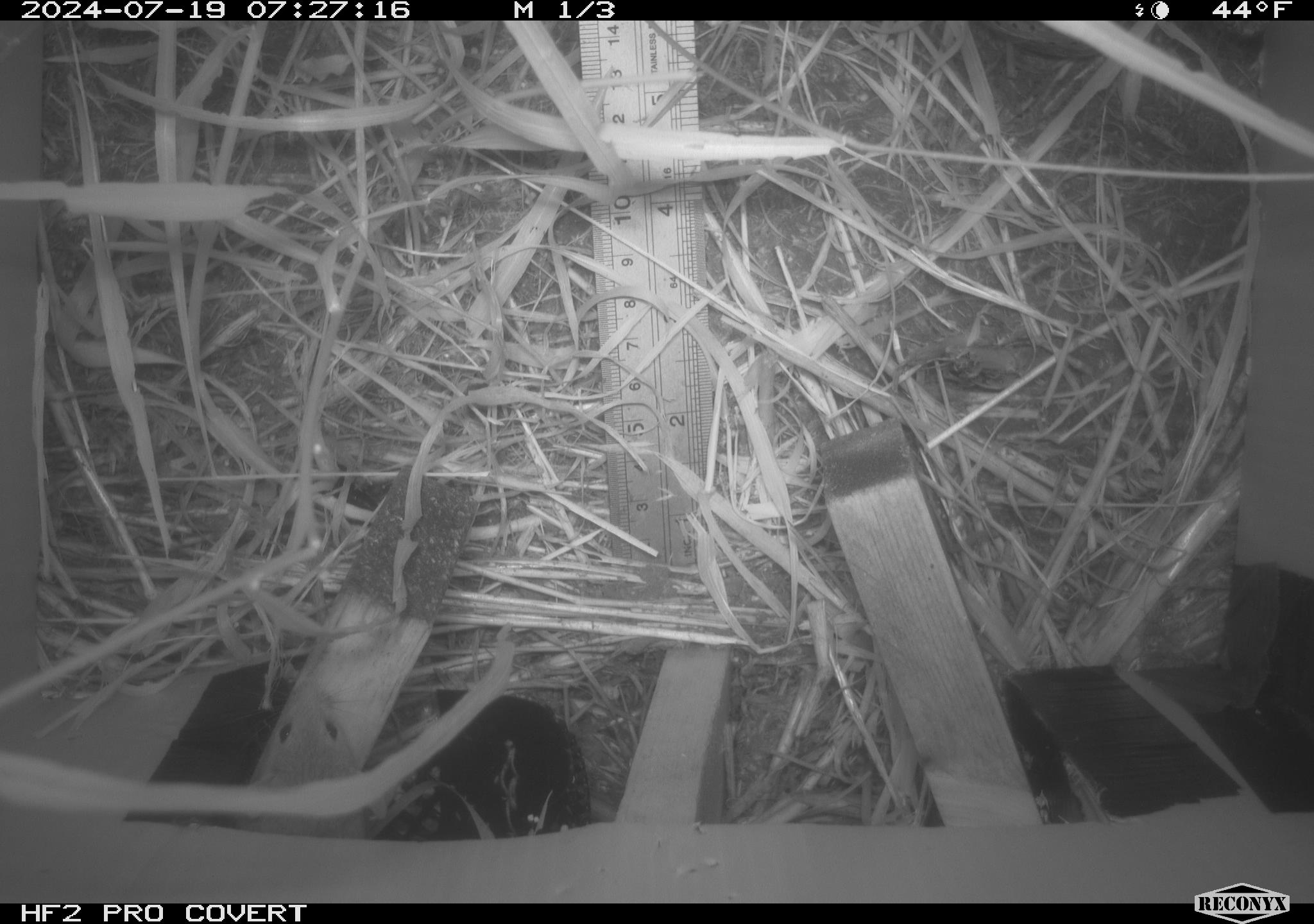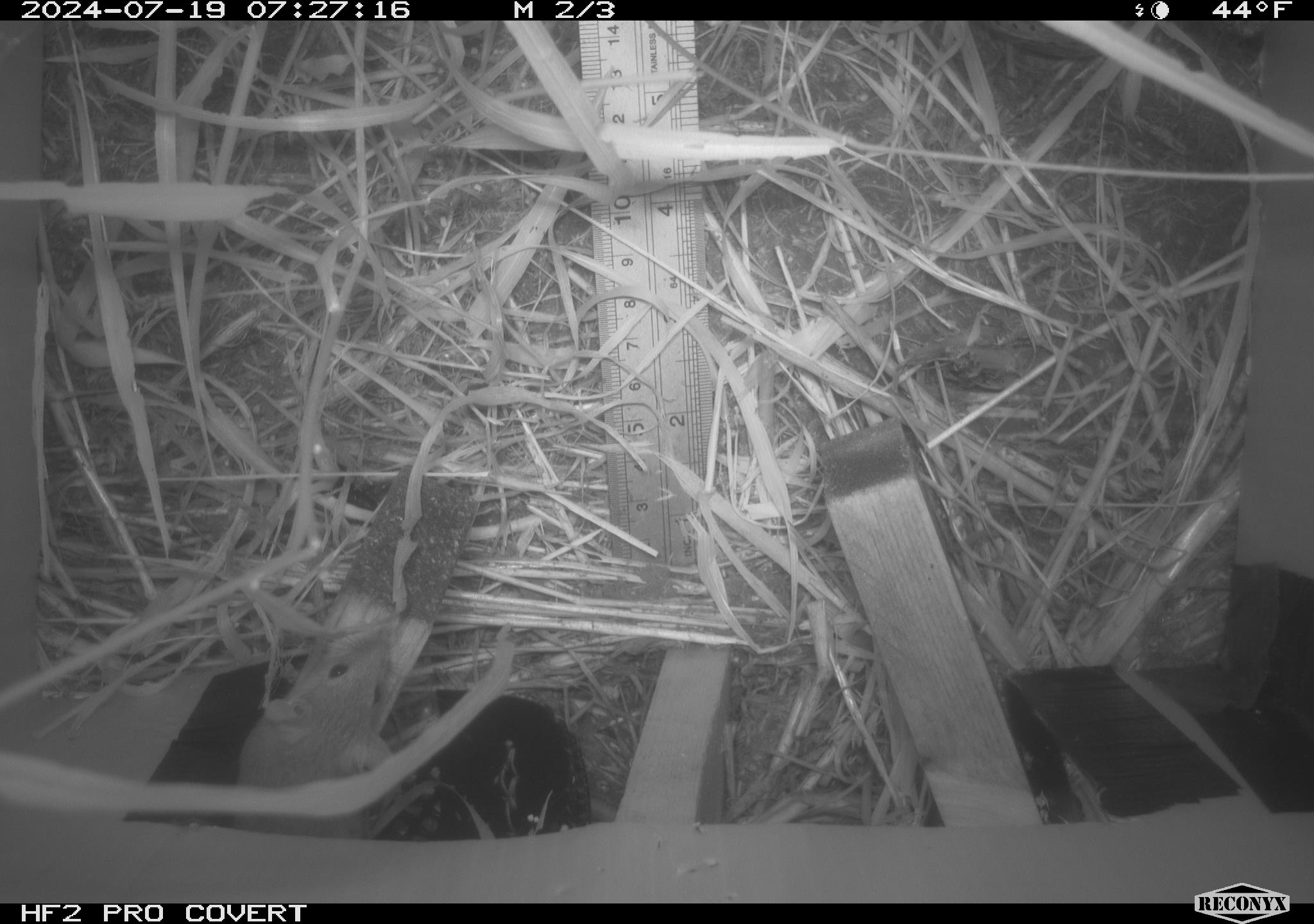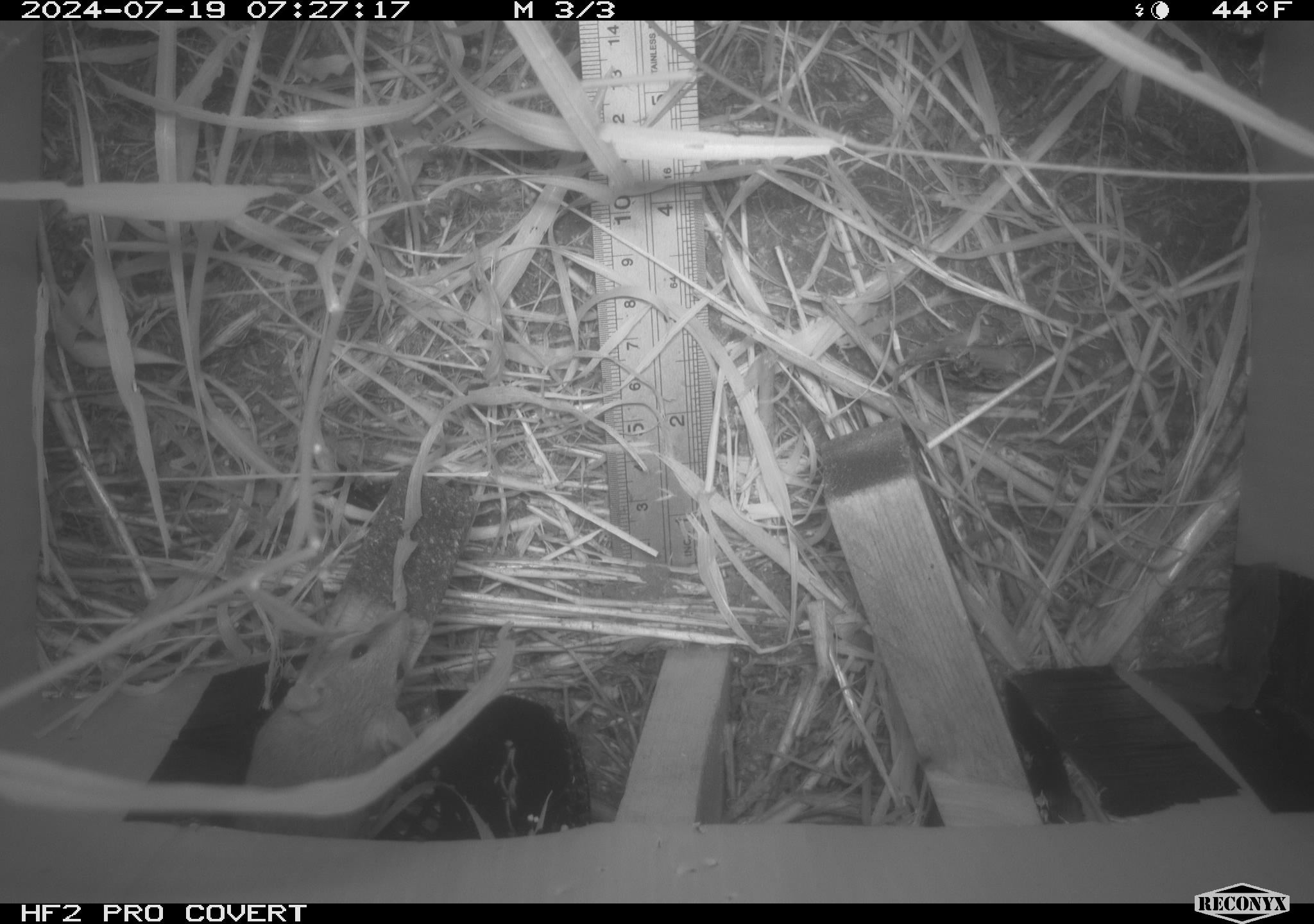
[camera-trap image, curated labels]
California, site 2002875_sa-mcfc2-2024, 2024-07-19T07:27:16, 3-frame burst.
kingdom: Animalia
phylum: Chordata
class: Mammalia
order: Rodentia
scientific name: Rodentia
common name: rodent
Rodent (Rodentia).